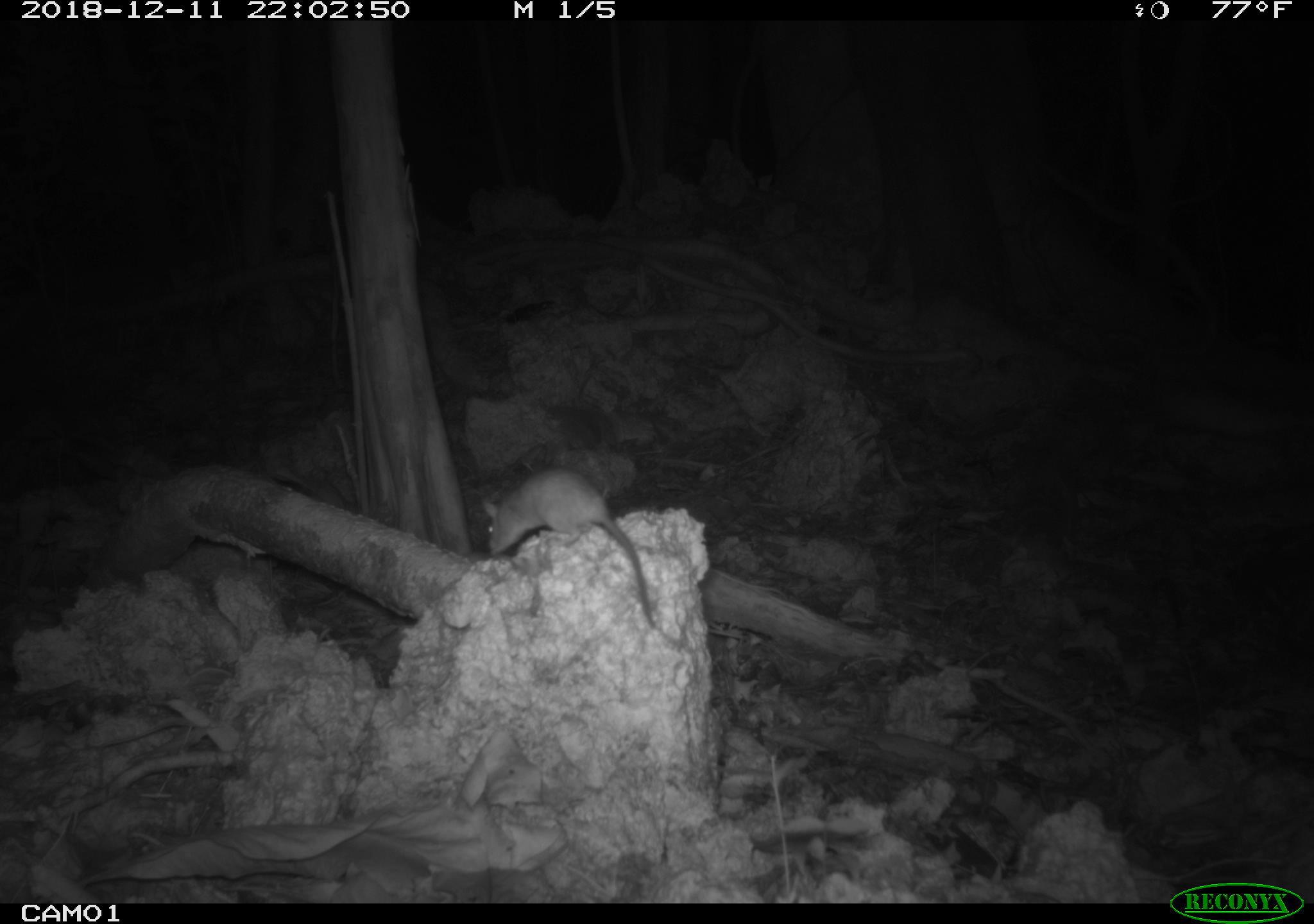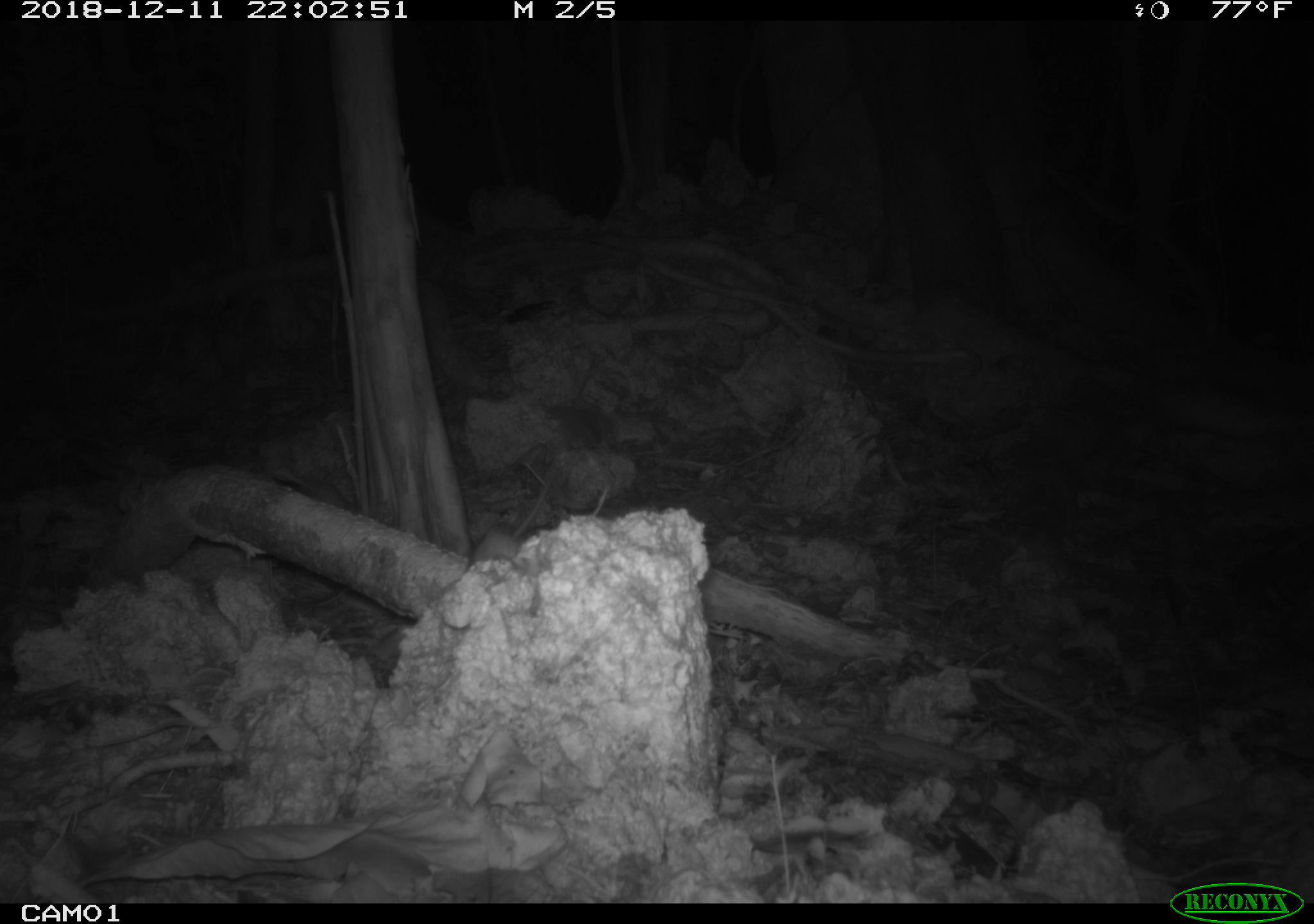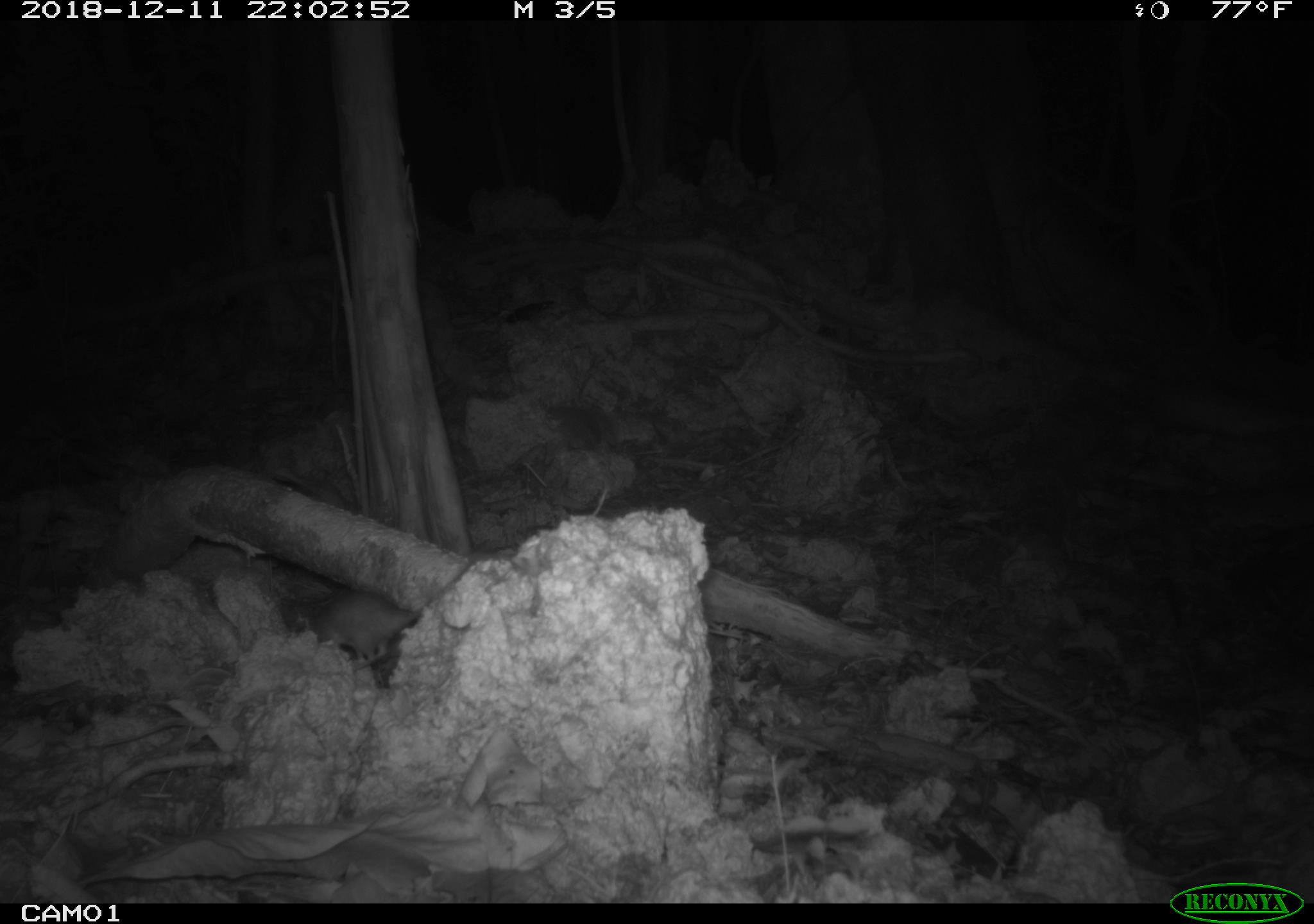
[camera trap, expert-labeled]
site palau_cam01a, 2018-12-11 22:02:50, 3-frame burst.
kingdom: Animalia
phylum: Chordata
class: Mammalia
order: Rodentia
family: Muridae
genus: Rattus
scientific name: Rattus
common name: rat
Rat (Rattus).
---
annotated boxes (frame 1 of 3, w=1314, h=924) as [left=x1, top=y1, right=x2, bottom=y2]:
rat: [left=475, top=462, right=652, bottom=626]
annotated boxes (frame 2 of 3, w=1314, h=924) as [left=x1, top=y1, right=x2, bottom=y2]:
rat: [left=457, top=469, right=552, bottom=574]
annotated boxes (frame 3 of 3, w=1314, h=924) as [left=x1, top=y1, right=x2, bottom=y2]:
rat: [left=286, top=542, right=495, bottom=683]